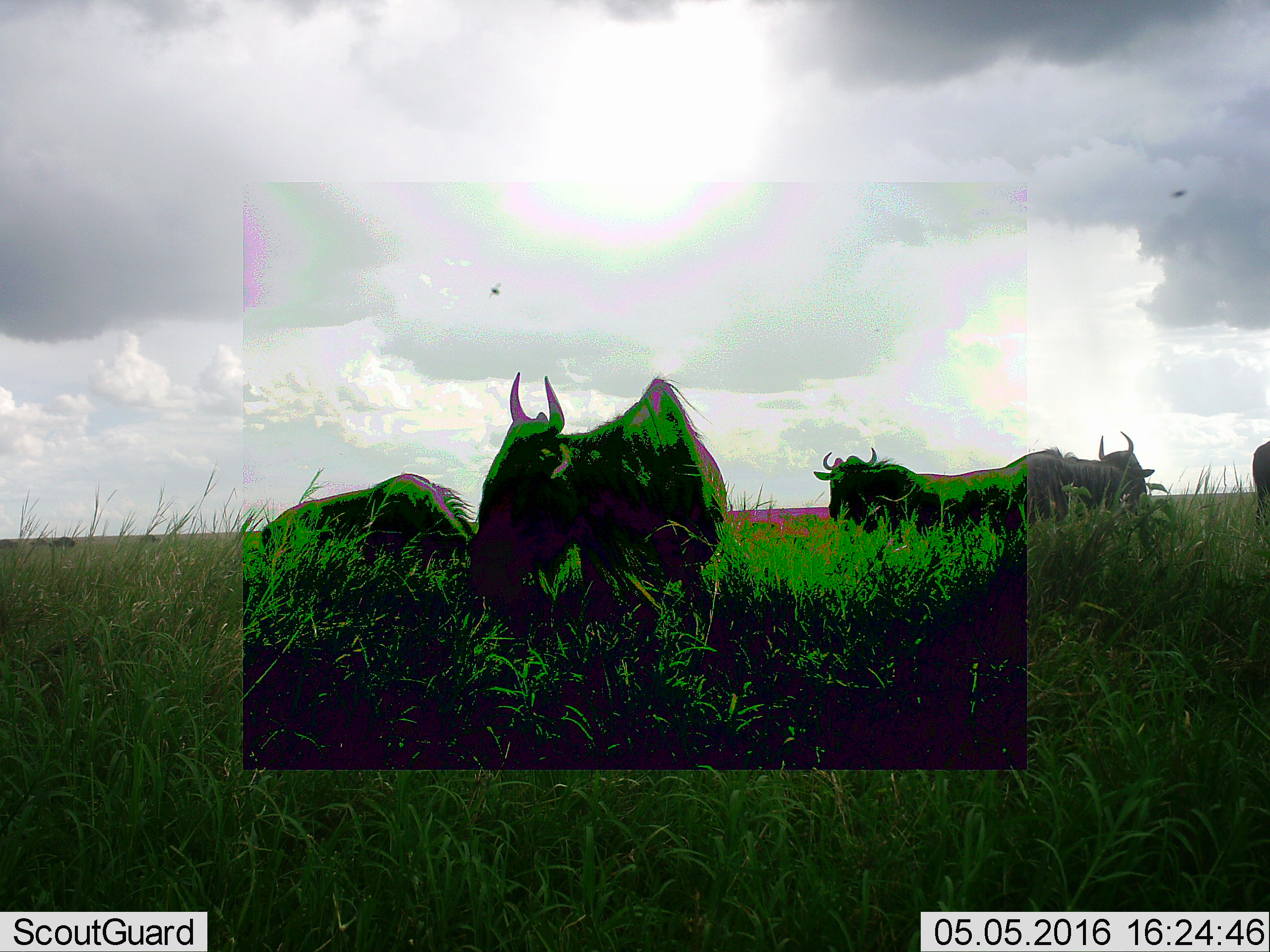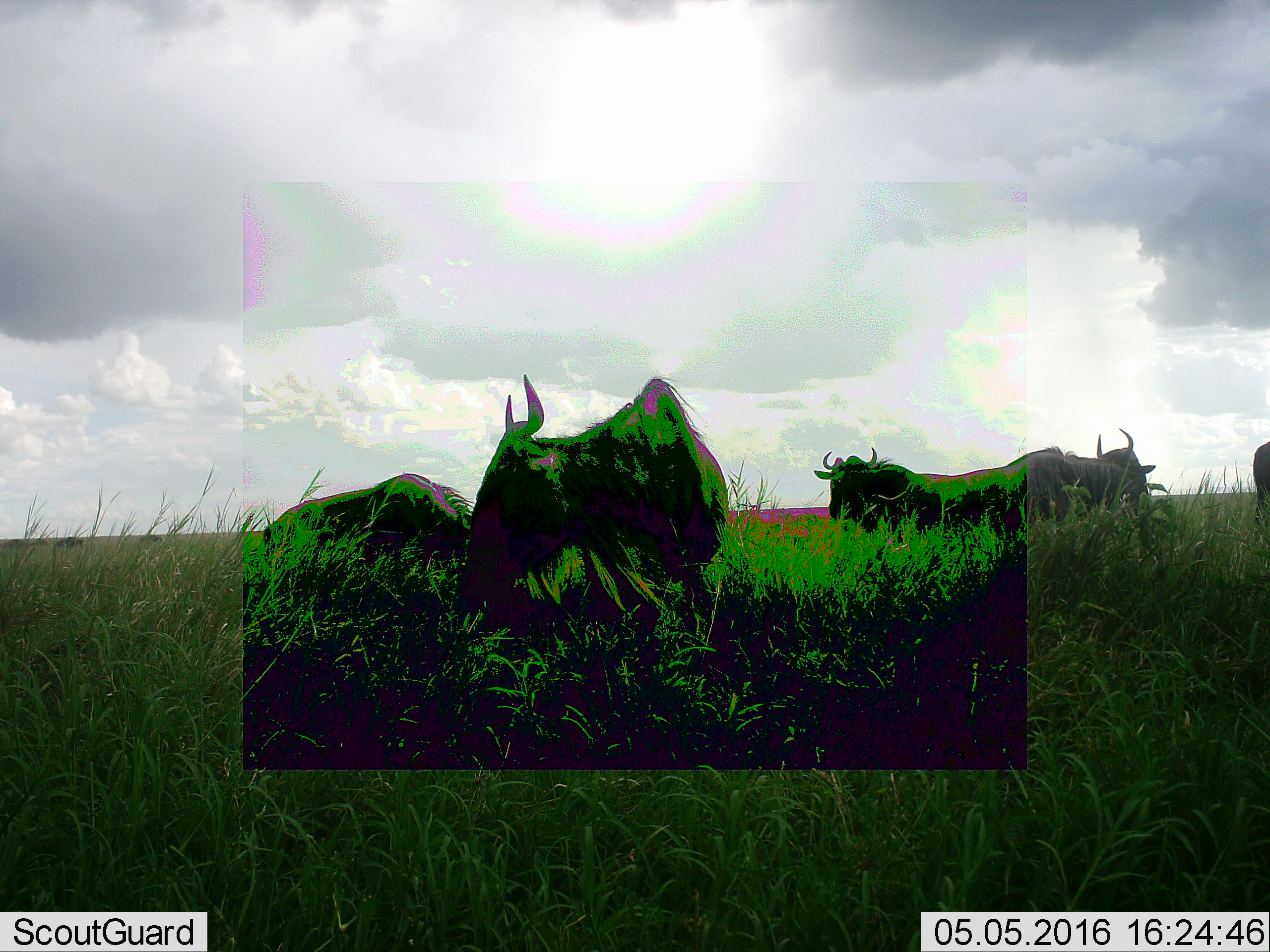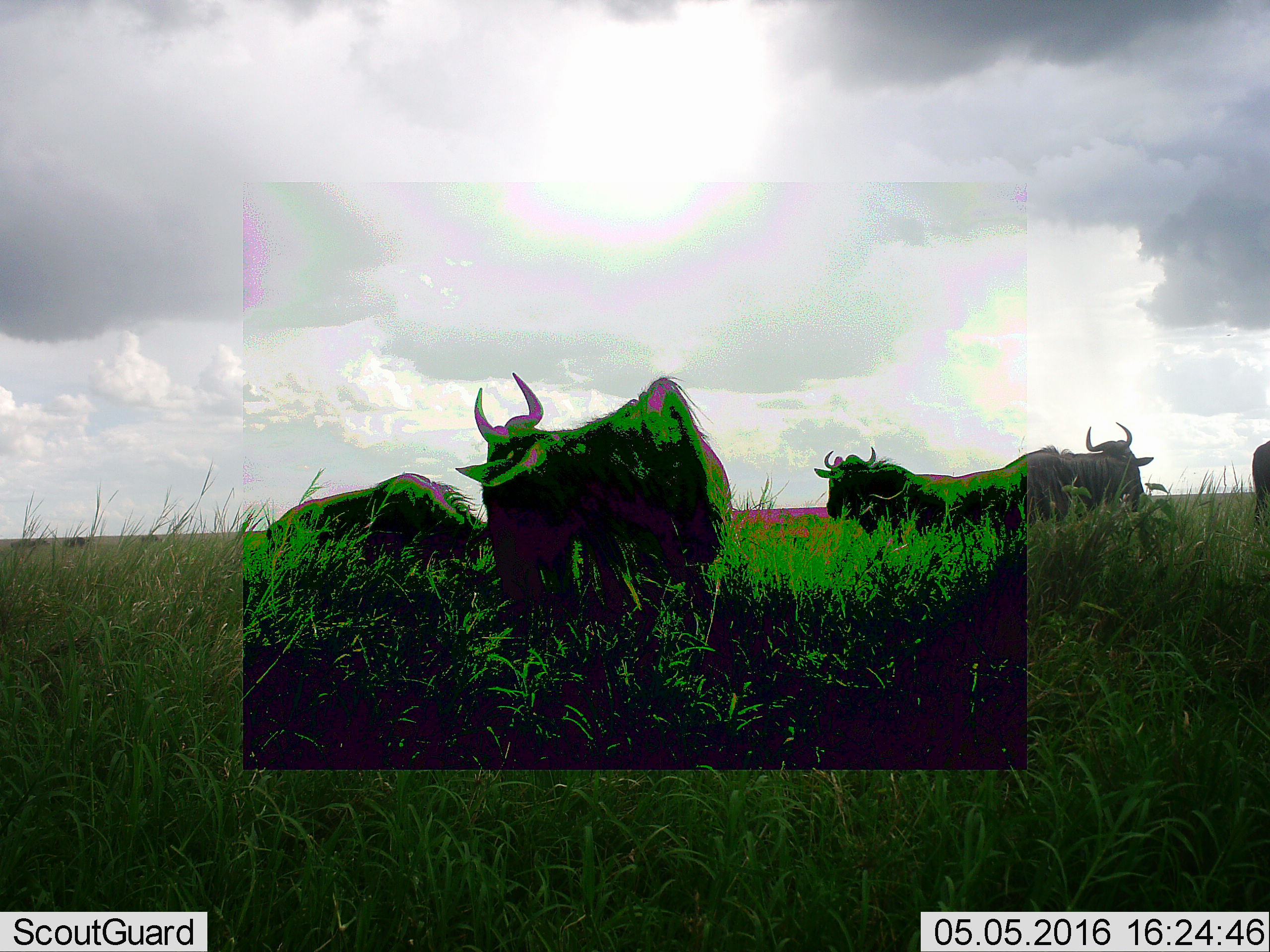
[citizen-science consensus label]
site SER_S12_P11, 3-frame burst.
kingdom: Animalia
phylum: Chordata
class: Mammalia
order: Artiodactyla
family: Bovidae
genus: Connochaetes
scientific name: Connochaetes taurinus taurinus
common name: blue wildebeest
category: wildebeestblue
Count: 5.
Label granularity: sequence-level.